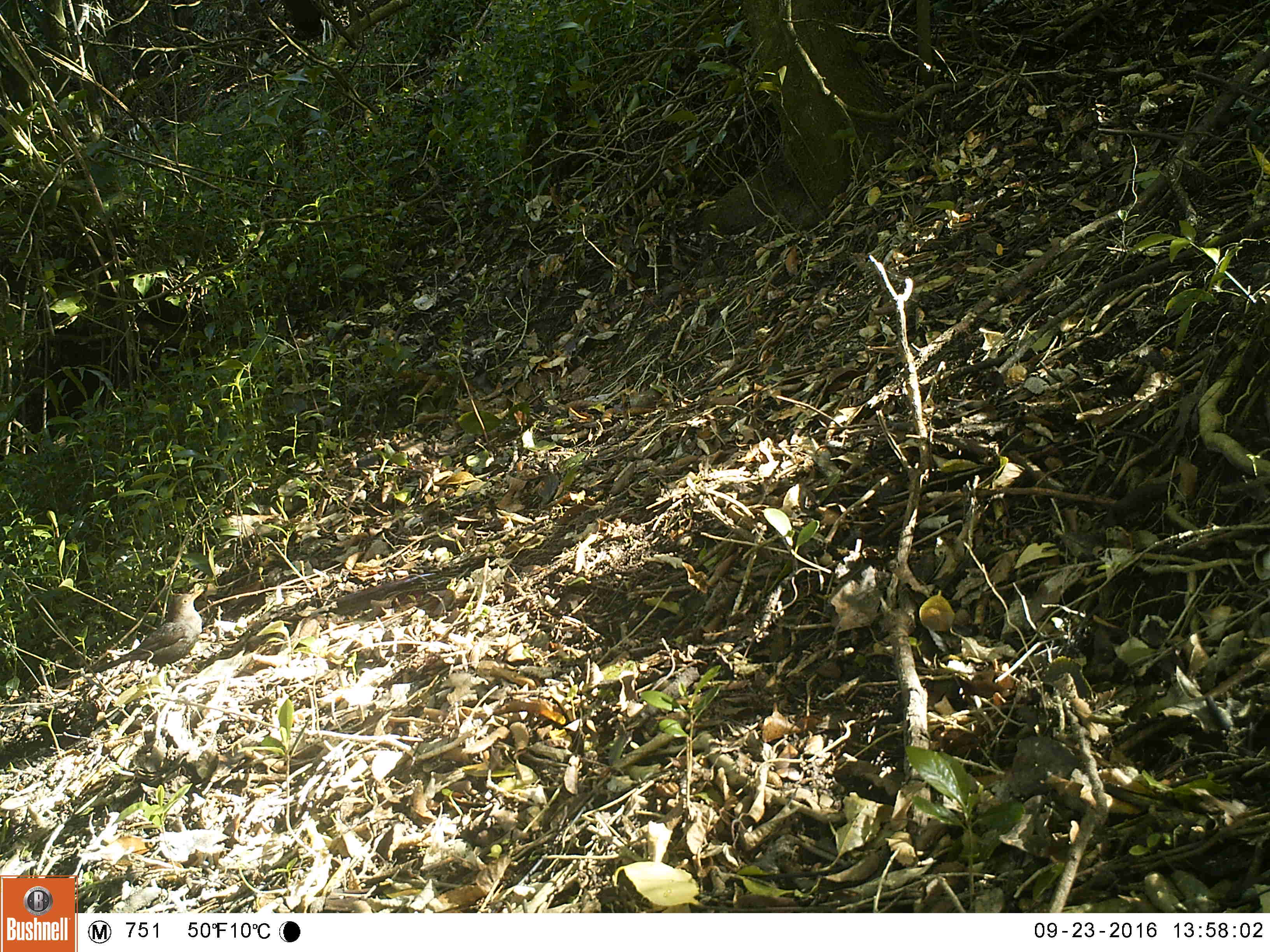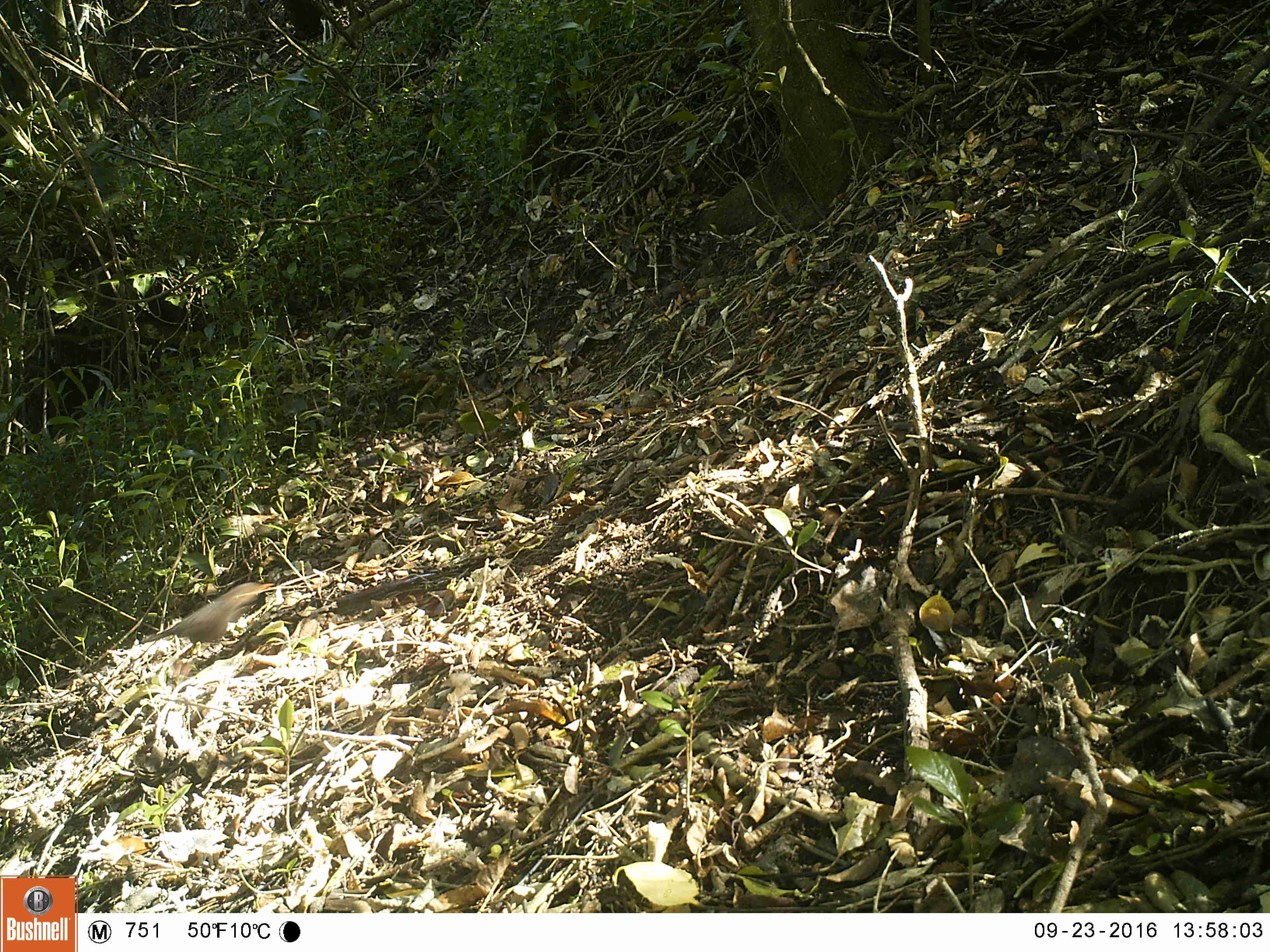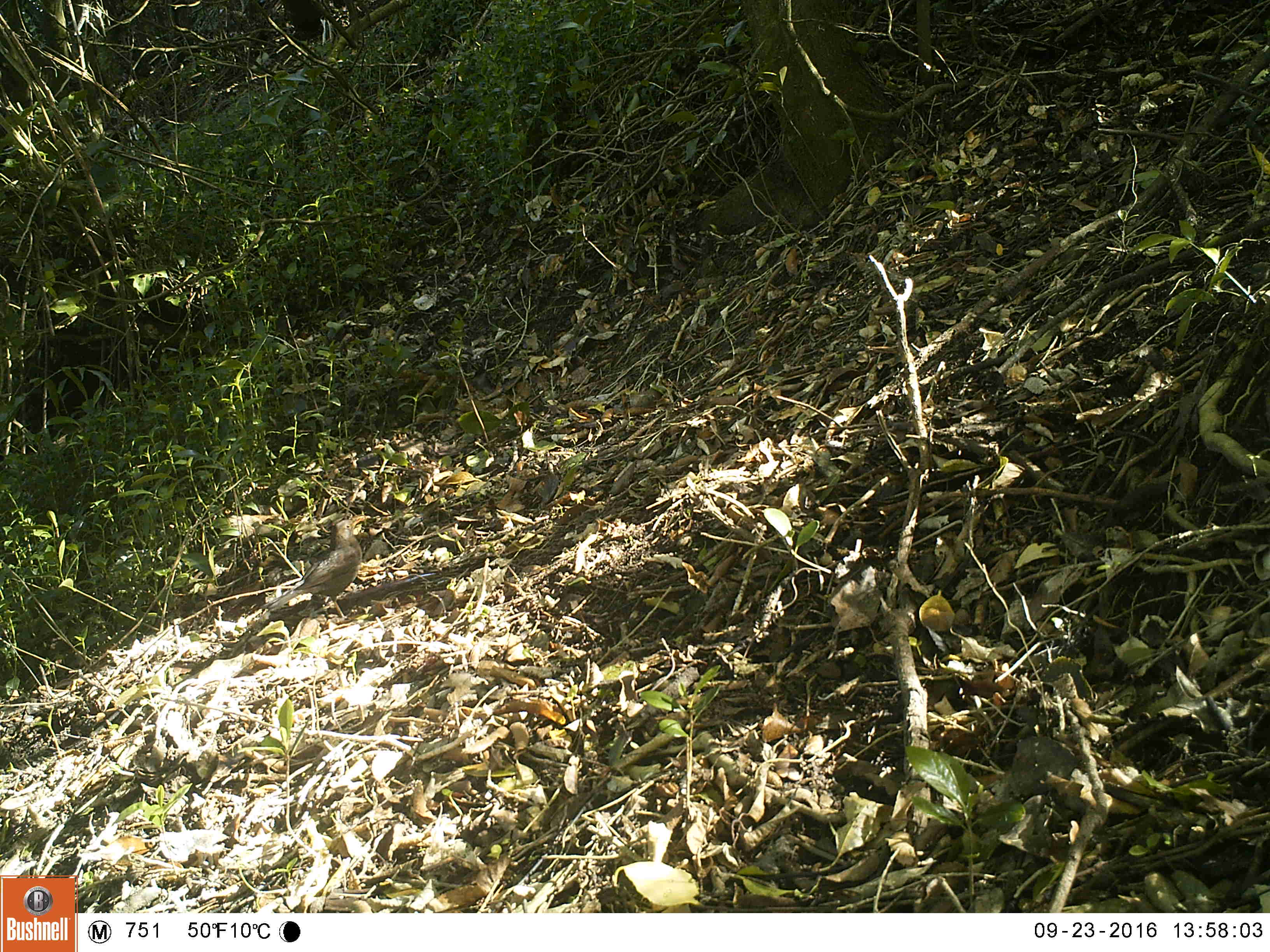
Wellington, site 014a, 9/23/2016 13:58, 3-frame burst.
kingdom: Animalia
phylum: Chordata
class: Aves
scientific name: Aves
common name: bird